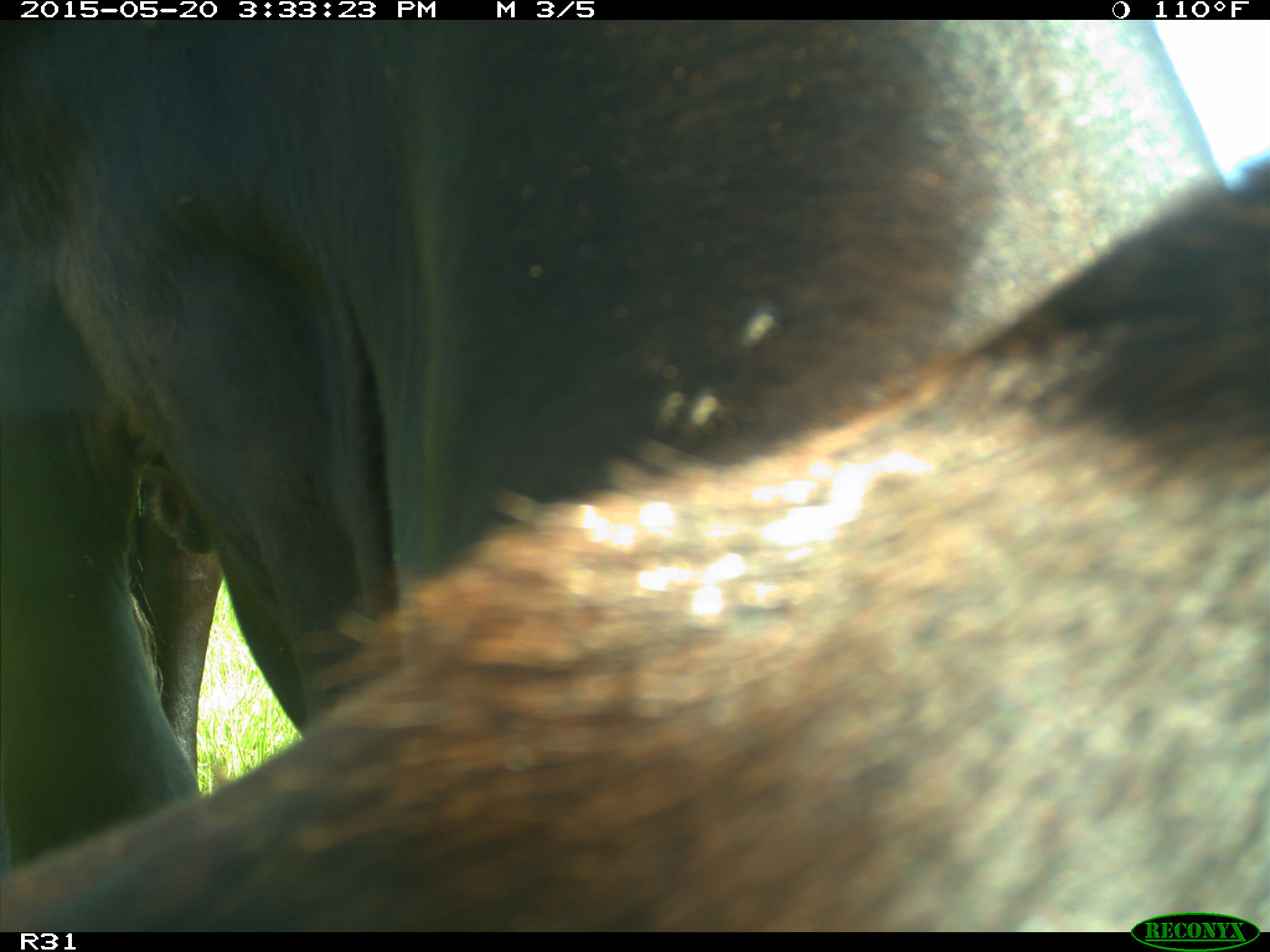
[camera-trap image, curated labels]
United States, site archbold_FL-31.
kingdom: Animalia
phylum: Chordata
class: Mammalia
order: Artiodactyla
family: Bovidae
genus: Bos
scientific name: Bos taurus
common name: domestic cow